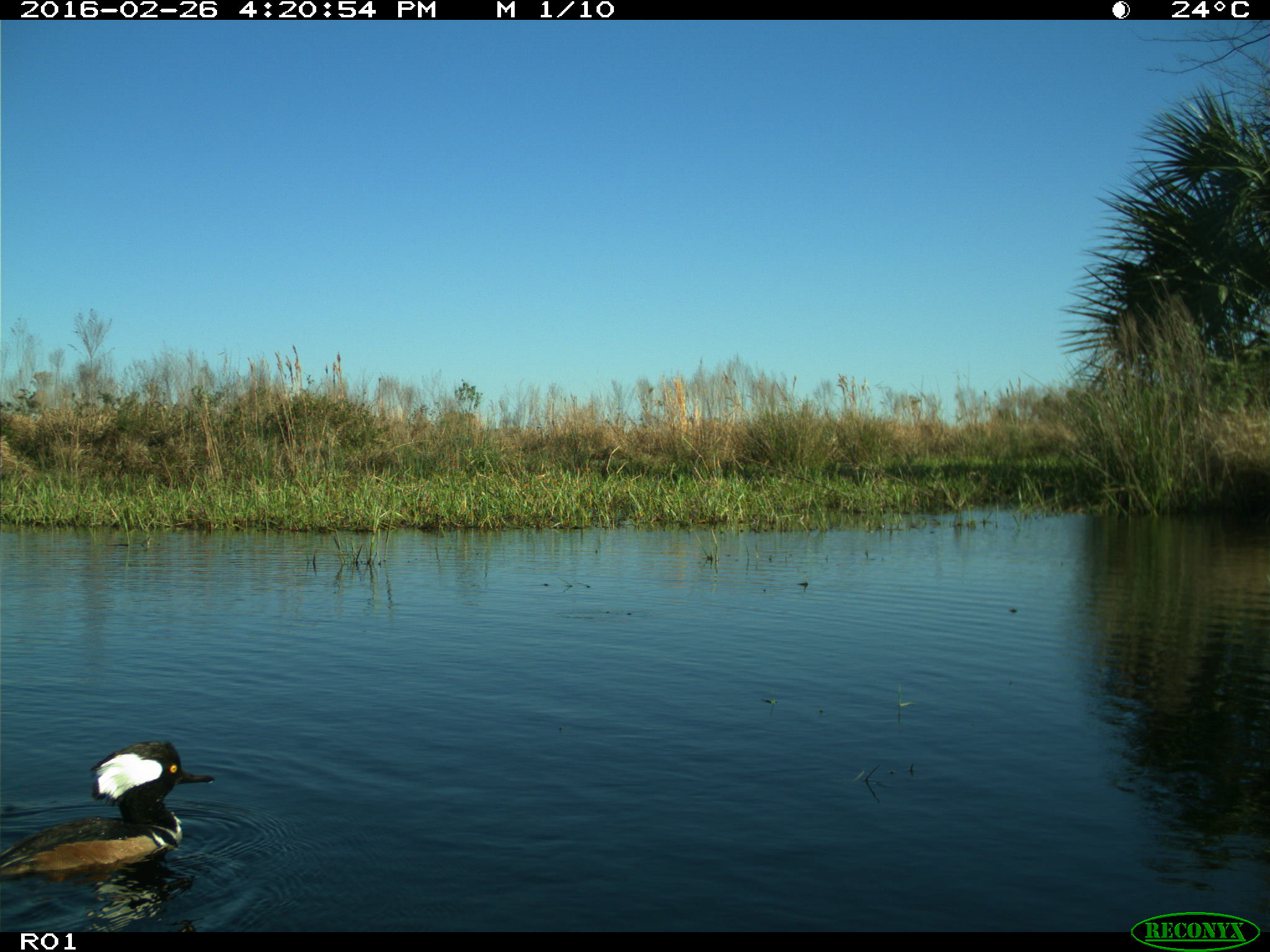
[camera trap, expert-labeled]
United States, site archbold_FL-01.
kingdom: Animalia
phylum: Chordata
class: Aves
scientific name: Aves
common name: birds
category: unidentified bird